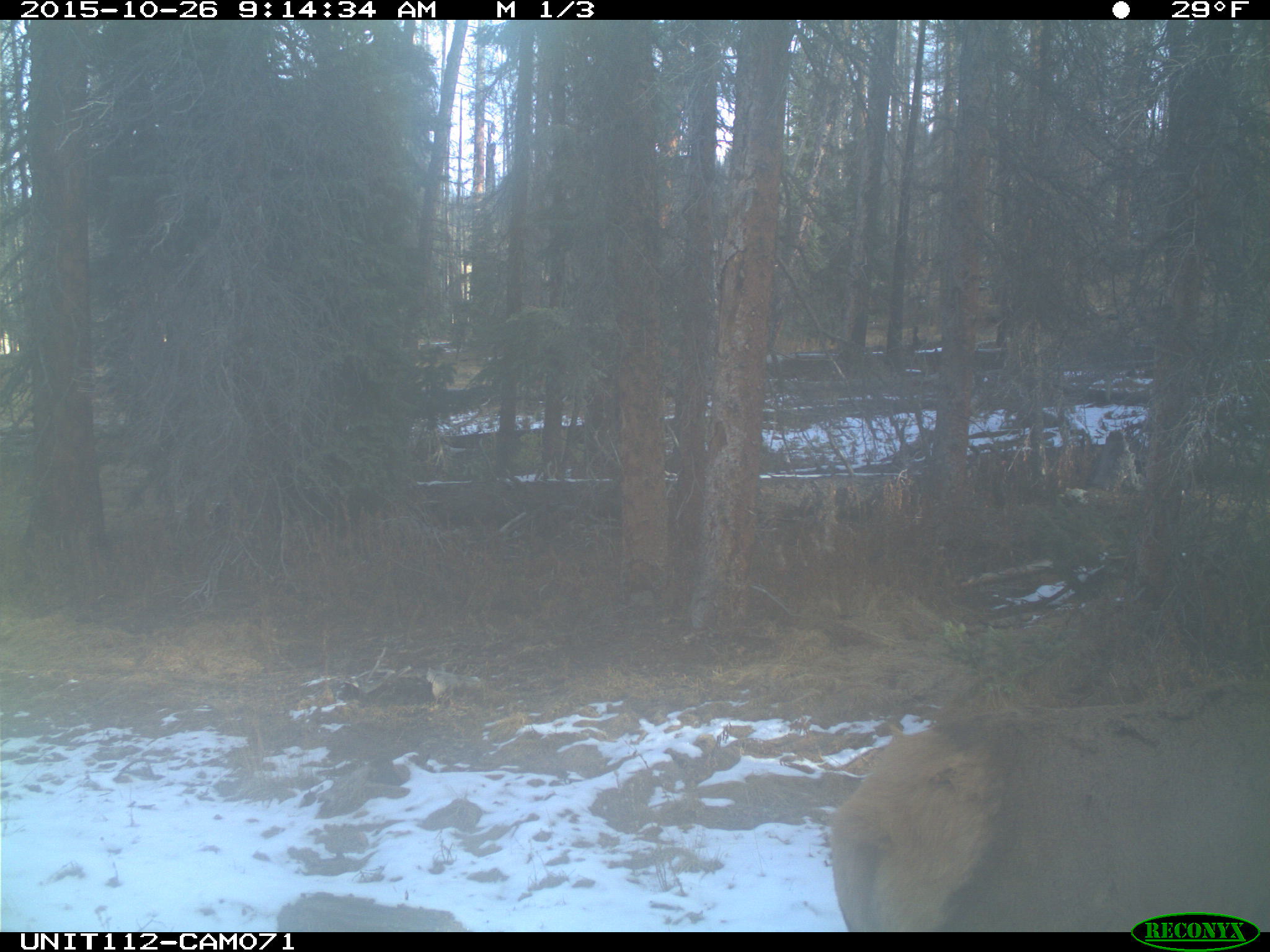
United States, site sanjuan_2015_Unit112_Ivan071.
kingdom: Animalia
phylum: Chordata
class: Mammalia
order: Artiodactyla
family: Cervidae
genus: Cervus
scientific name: Cervus elaphus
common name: red deer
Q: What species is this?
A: Cervus elaphus (red deer).